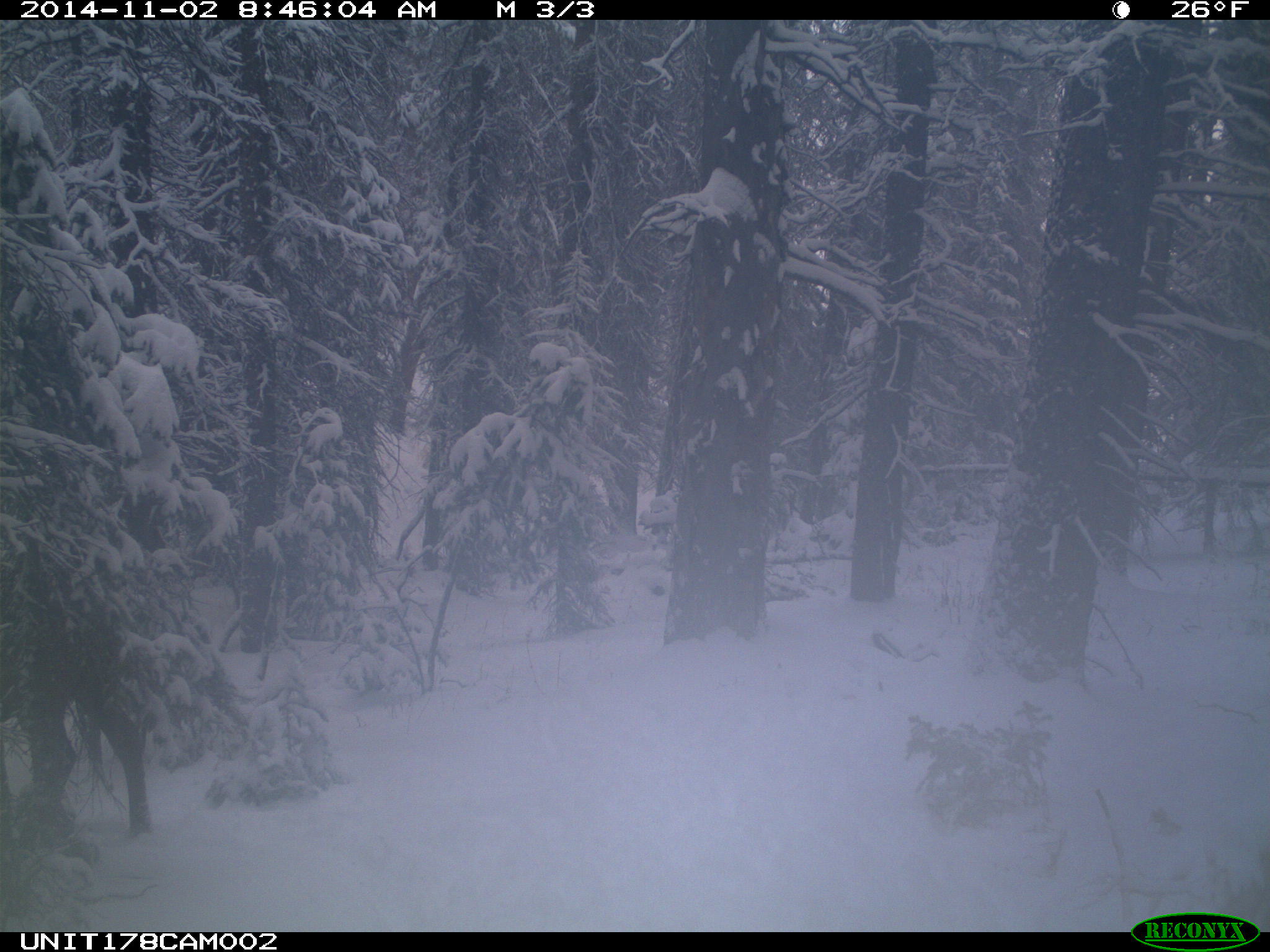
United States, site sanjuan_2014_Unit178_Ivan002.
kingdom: Animalia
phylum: Chordata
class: Mammalia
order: Artiodactyla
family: Cervidae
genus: Cervus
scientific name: Cervus elaphus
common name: red deer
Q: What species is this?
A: Cervus elaphus (red deer).